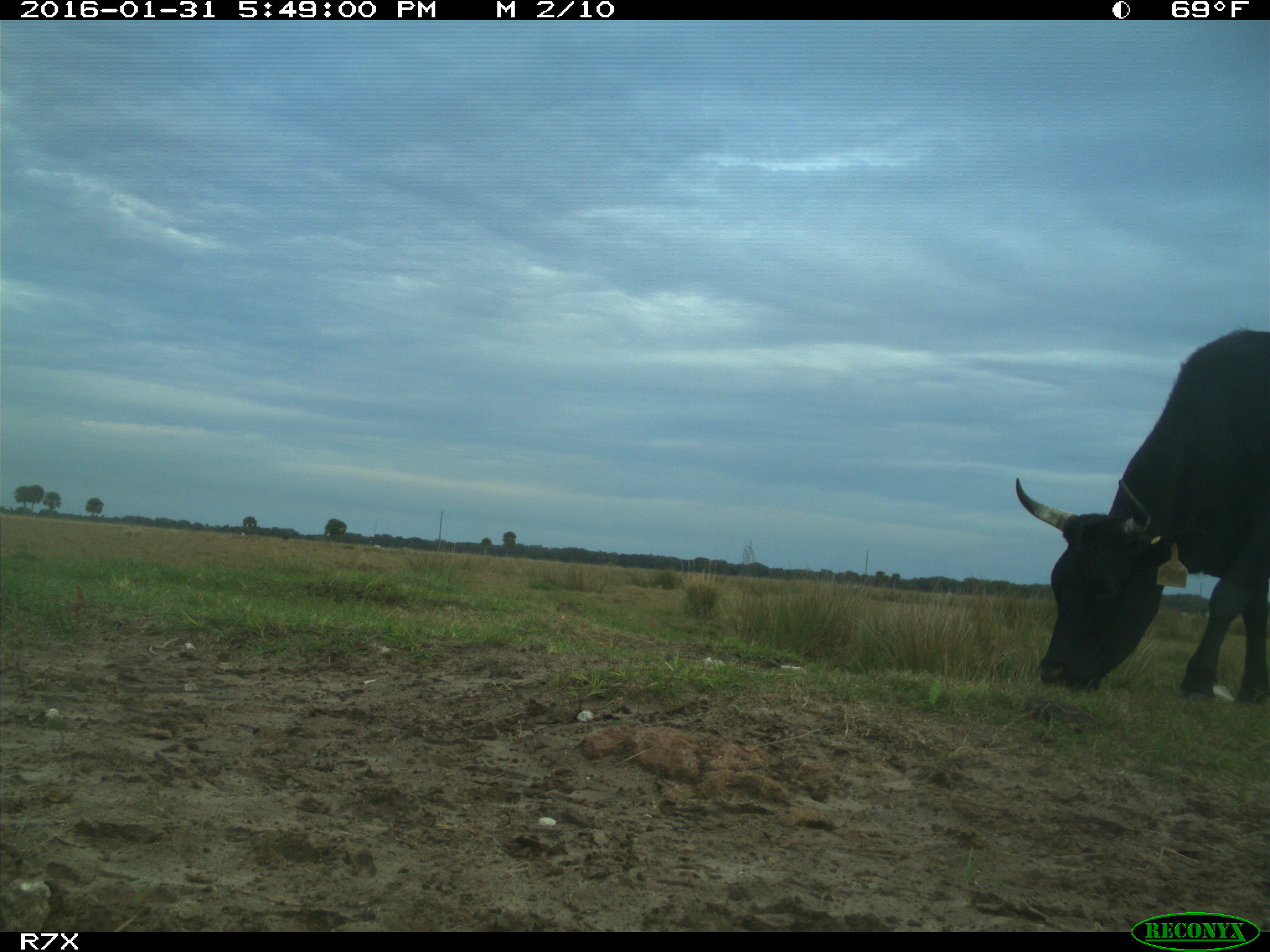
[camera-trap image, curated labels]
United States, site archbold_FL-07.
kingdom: Animalia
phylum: Chordata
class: Mammalia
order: Artiodactyla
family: Bovidae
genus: Bos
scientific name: Bos taurus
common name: domestic cow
Bos taurus (domestic cow).